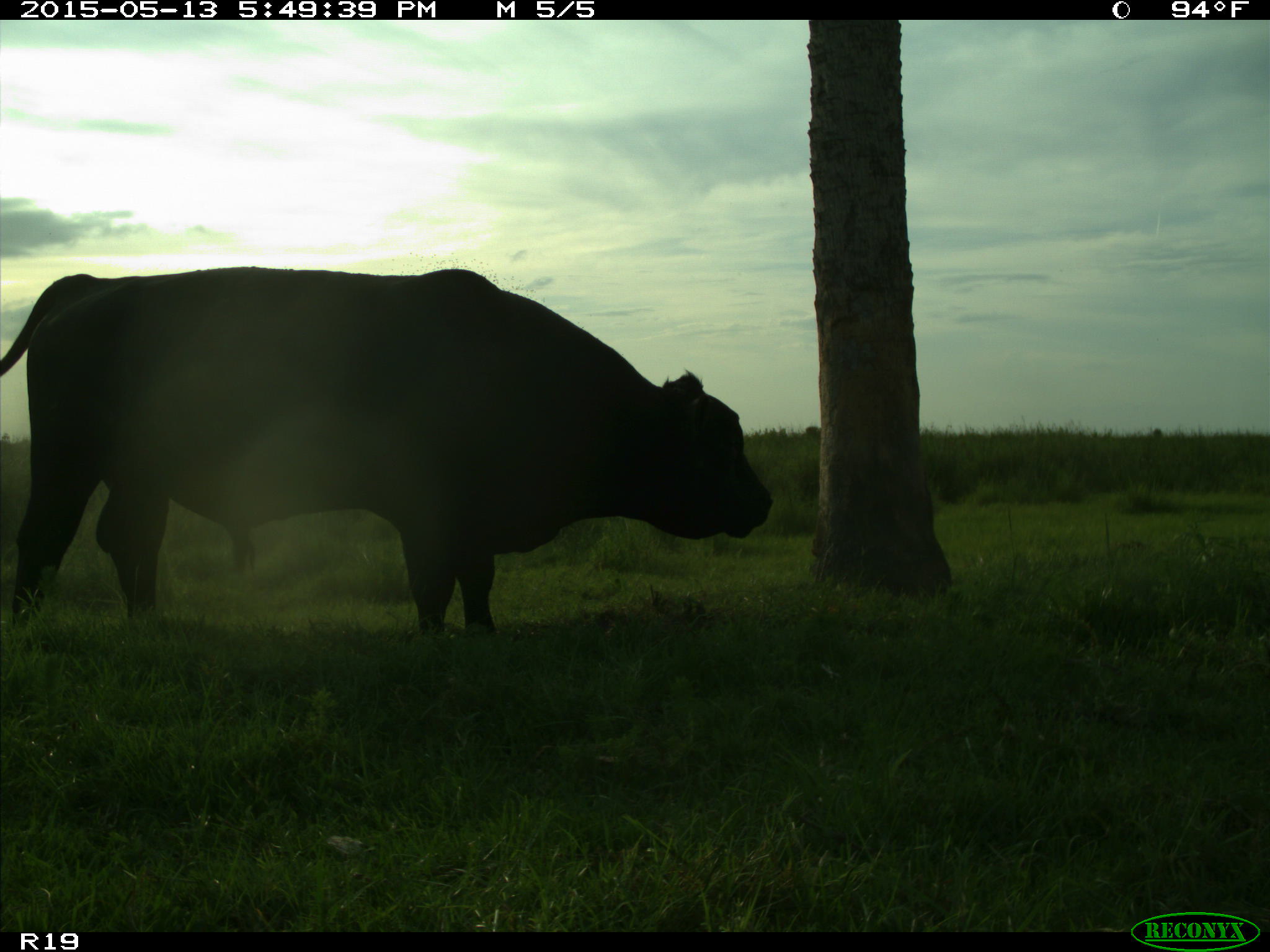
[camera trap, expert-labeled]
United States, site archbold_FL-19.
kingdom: Animalia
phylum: Chordata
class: Mammalia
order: Artiodactyla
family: Bovidae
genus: Bos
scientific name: Bos taurus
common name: domestic cow